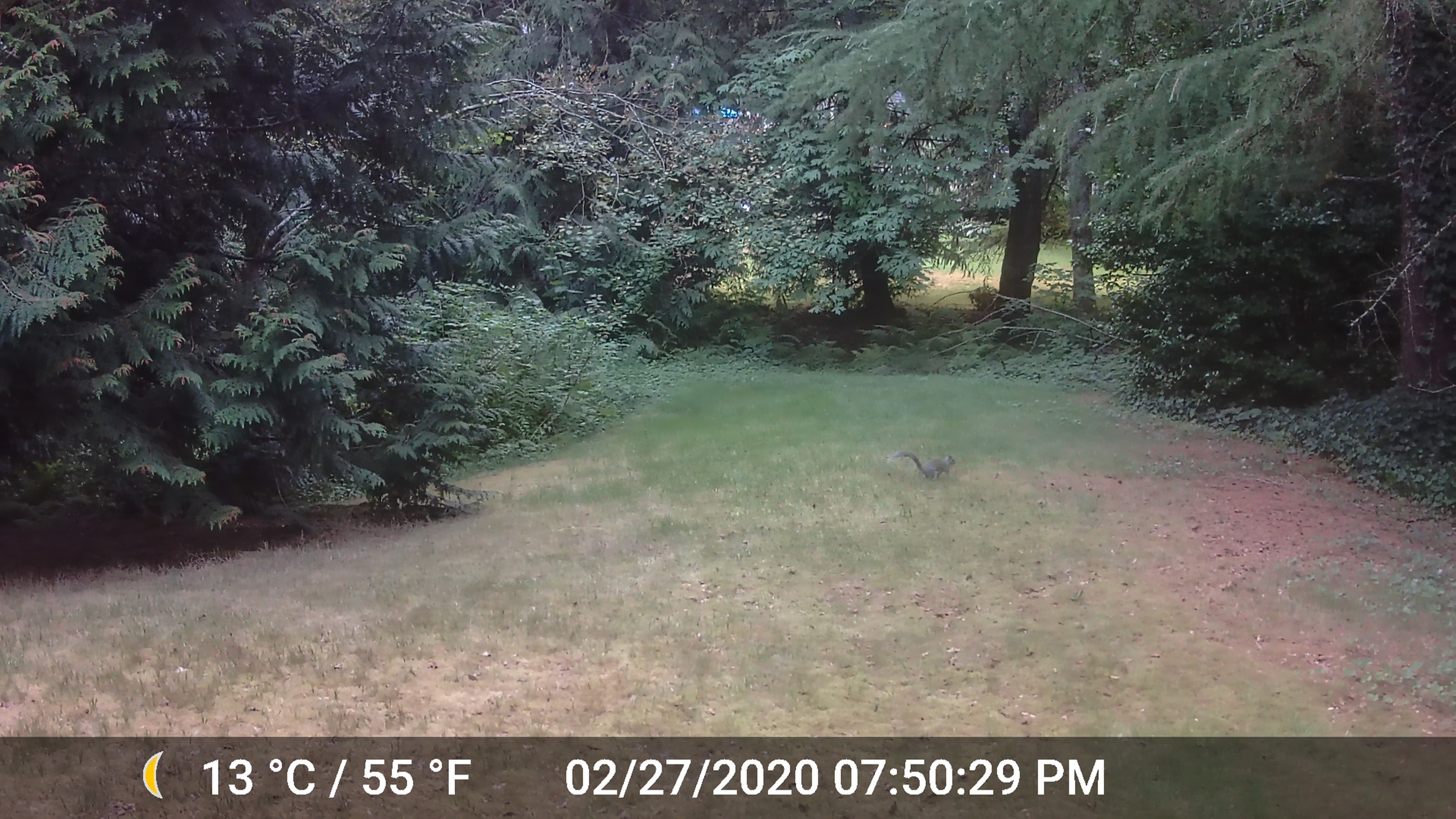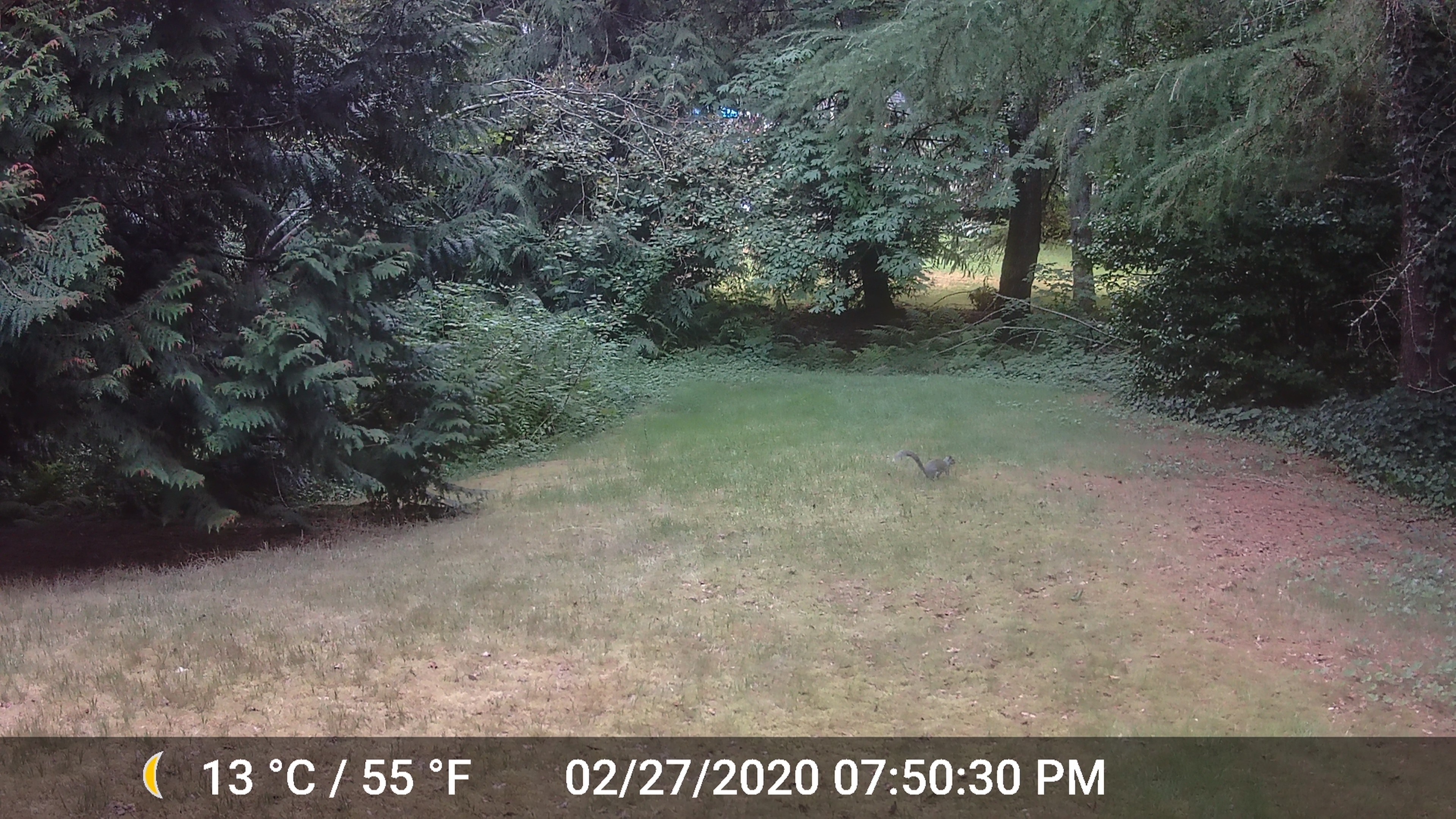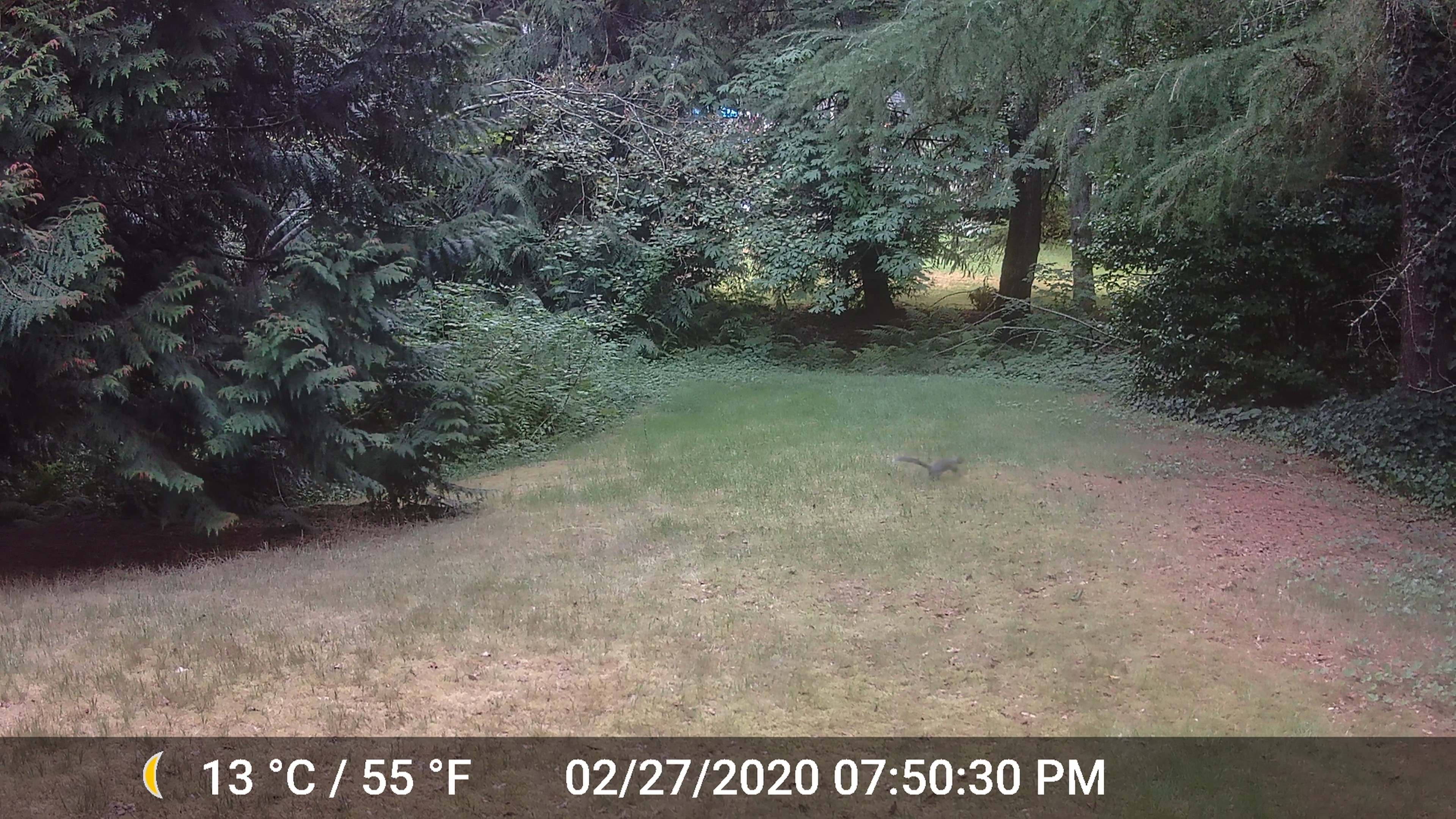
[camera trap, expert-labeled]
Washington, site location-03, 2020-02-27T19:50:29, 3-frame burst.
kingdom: Animalia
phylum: Chordata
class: Mammalia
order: Rodentia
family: Sciuridae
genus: Sciurus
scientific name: Sciurus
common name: squirrel